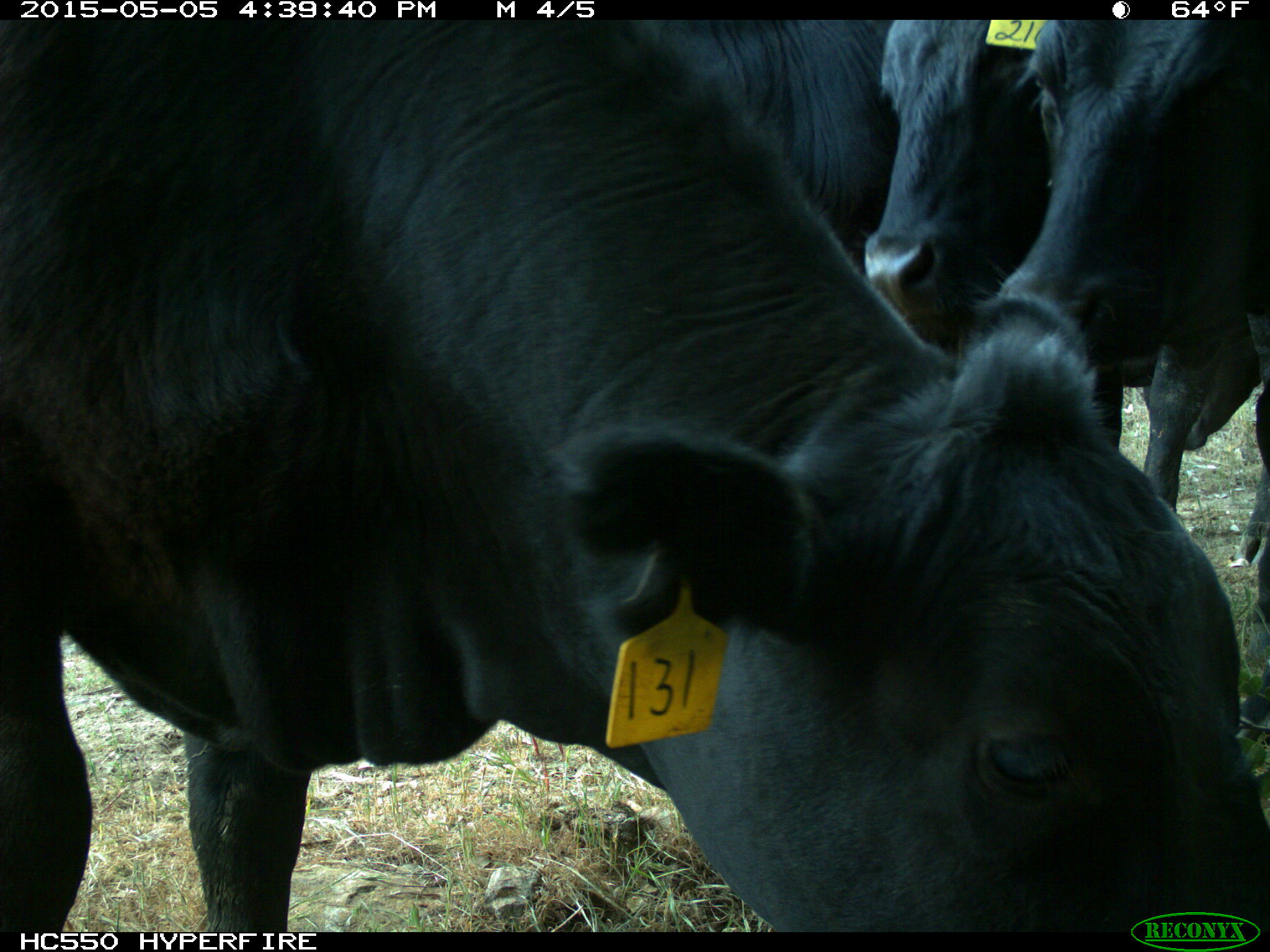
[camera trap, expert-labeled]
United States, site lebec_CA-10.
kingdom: Animalia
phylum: Chordata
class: Mammalia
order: Artiodactyla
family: Bovidae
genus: Bos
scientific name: Bos taurus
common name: domestic cow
Bos taurus (domestic cow).